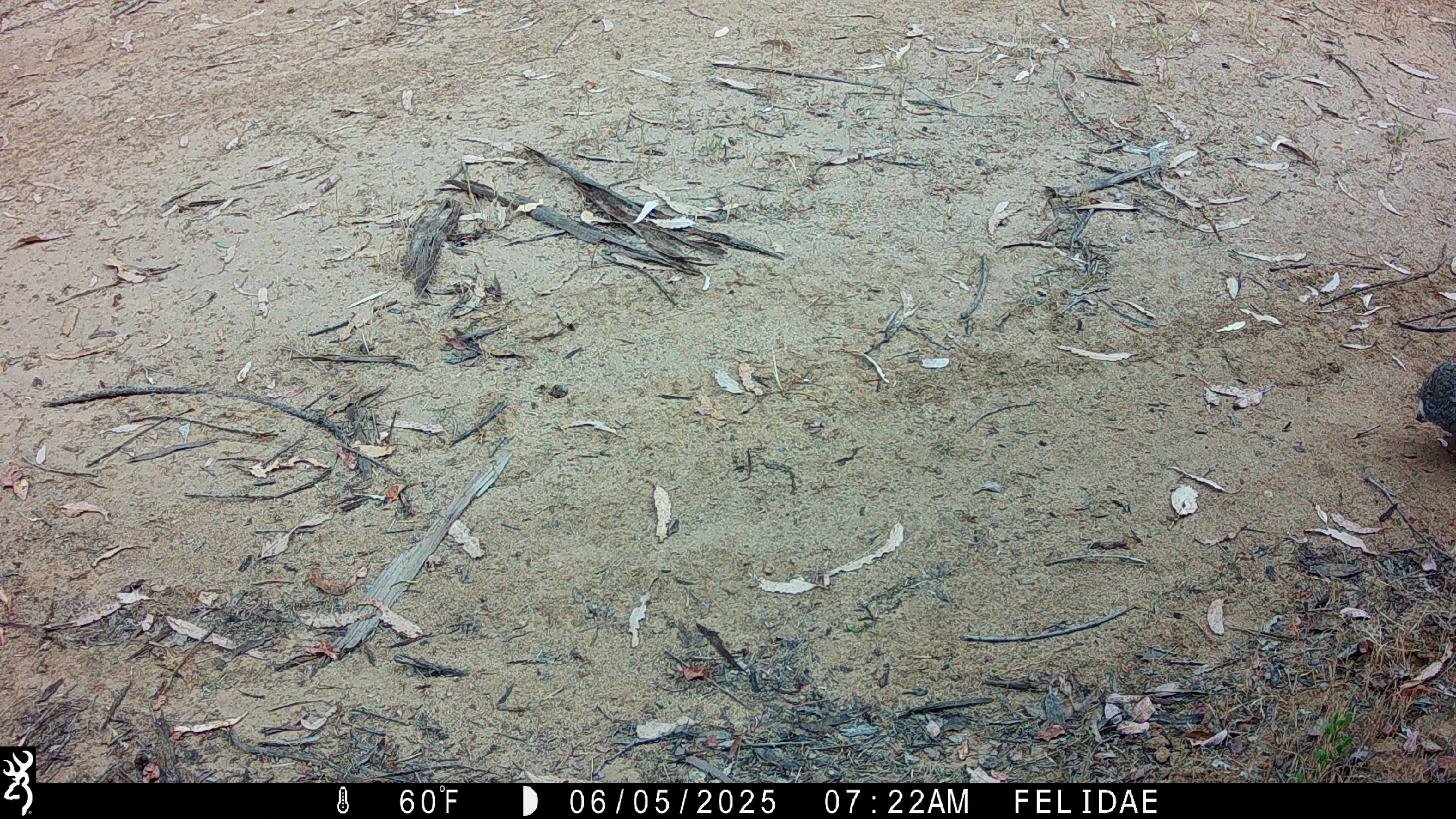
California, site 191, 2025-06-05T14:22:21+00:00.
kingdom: Animalia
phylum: Chordata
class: Mammalia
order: Lagomorpha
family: Leporidae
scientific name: Leporidae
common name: rabbit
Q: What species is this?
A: Rabbit (Leporidae).